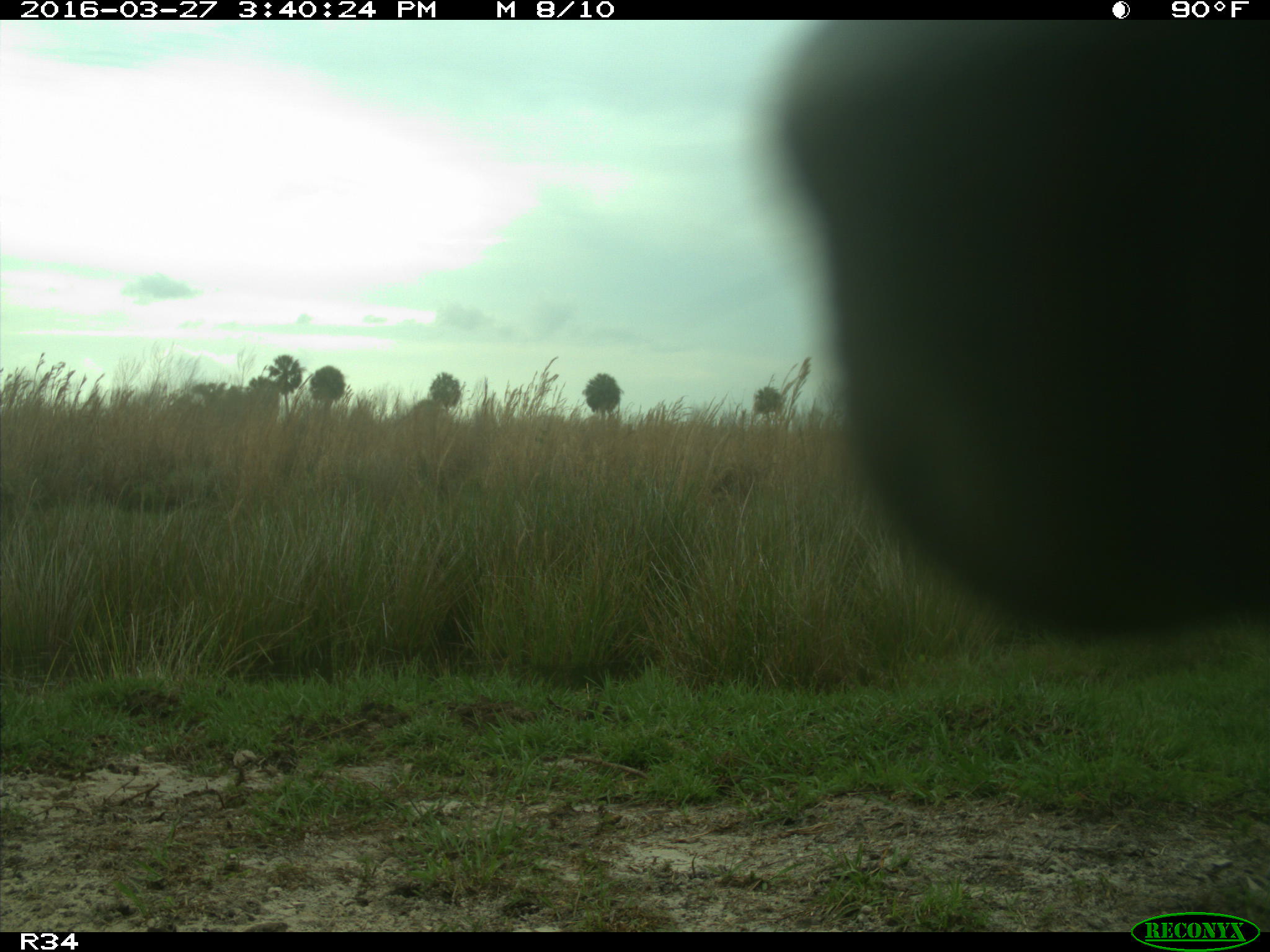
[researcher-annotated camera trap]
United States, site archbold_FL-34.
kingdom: Animalia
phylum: Chordata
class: Mammalia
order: Artiodactyla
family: Bovidae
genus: Bos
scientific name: Bos taurus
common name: domestic cow